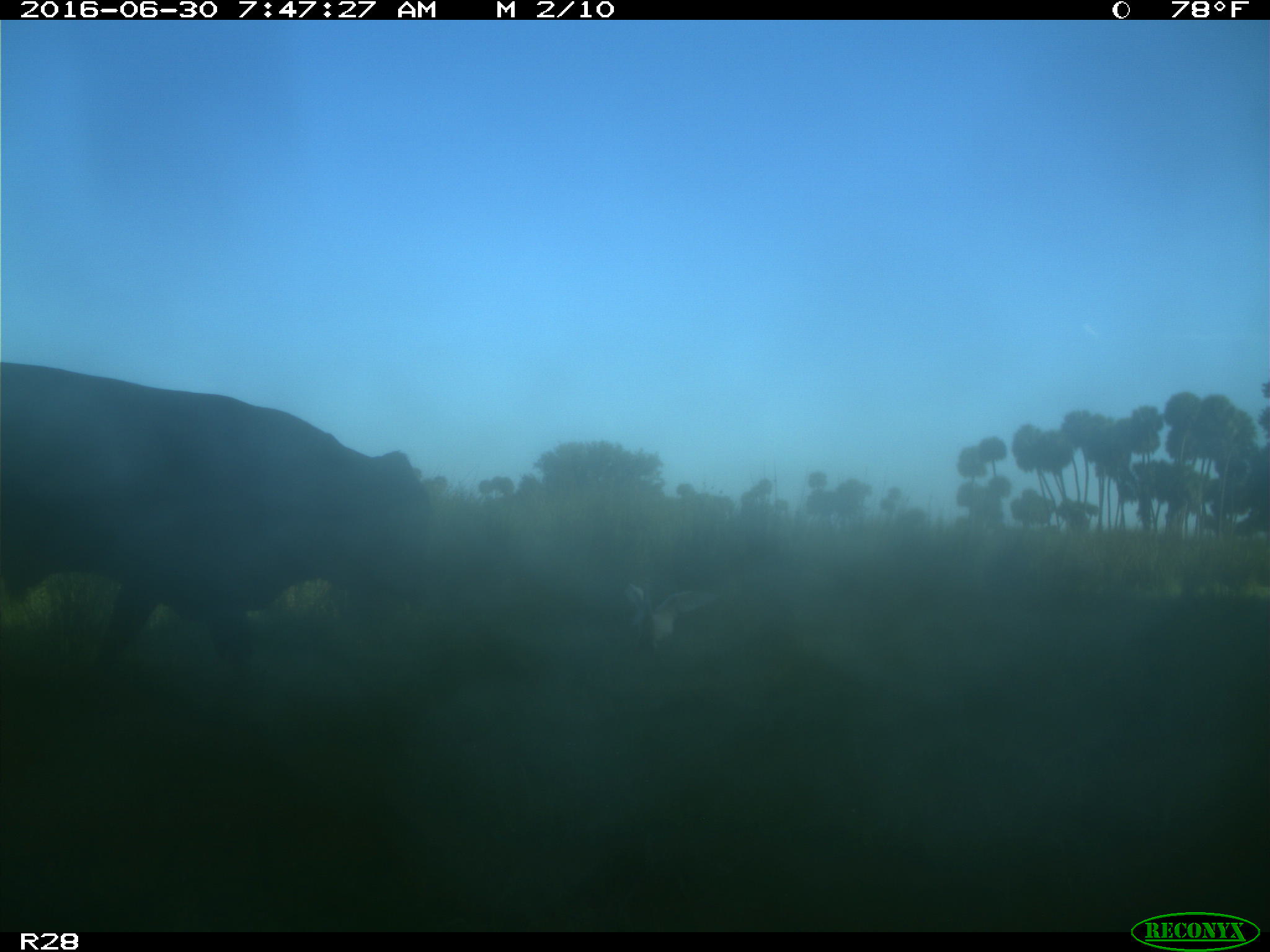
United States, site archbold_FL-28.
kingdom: Animalia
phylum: Chordata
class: Mammalia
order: Artiodactyla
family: Bovidae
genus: Bos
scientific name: Bos taurus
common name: domestic cow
Bos taurus (domestic cow).